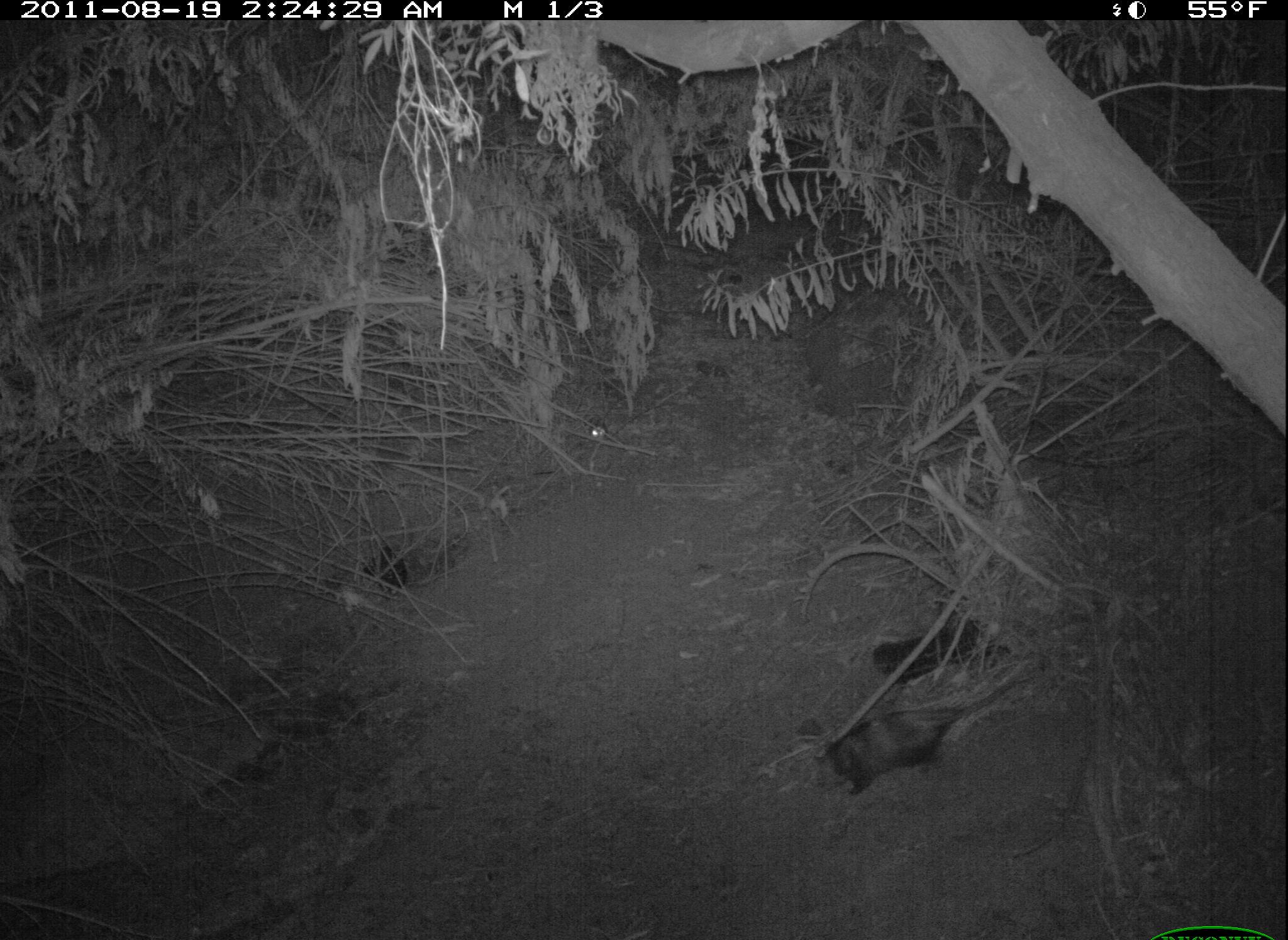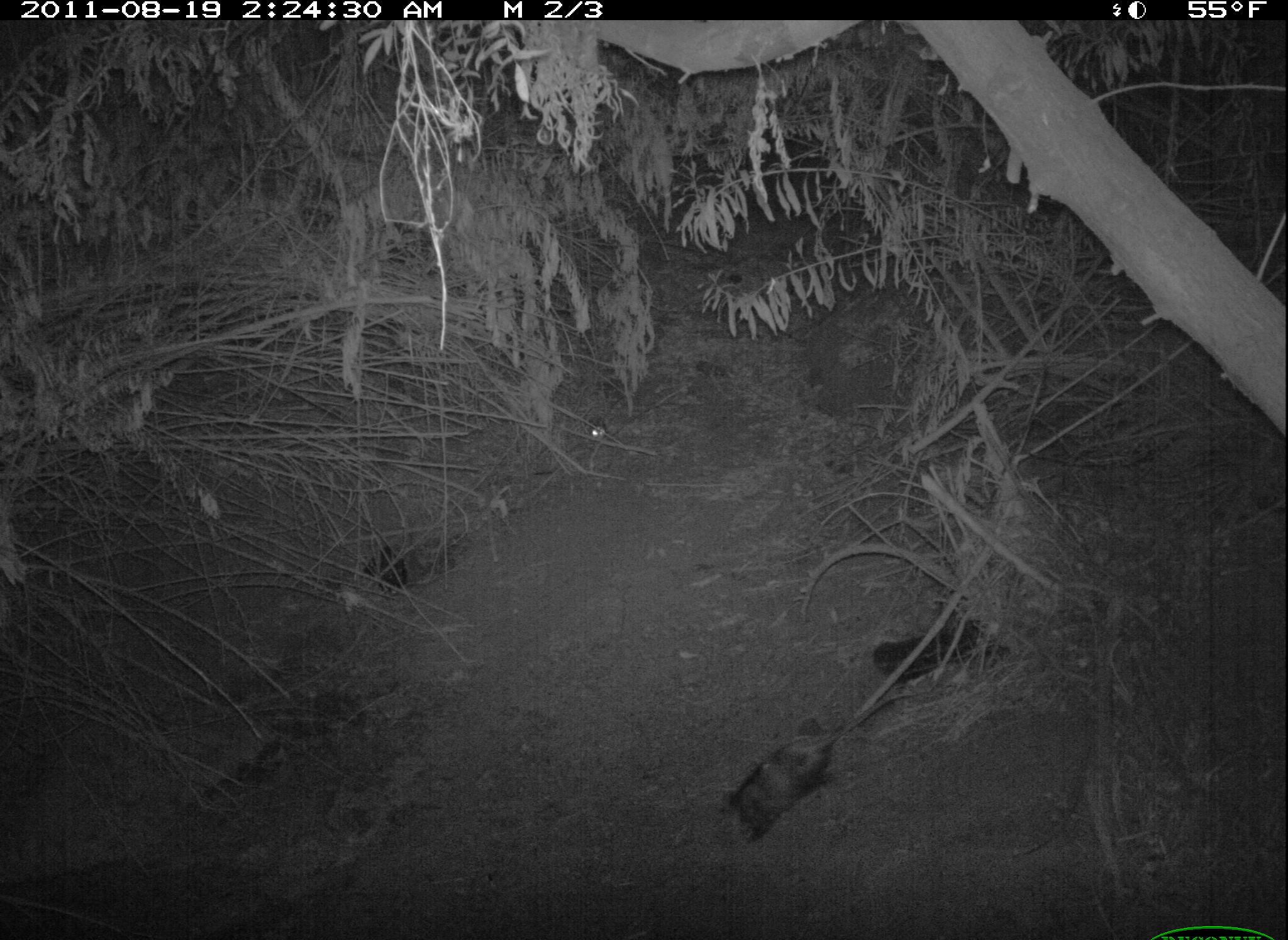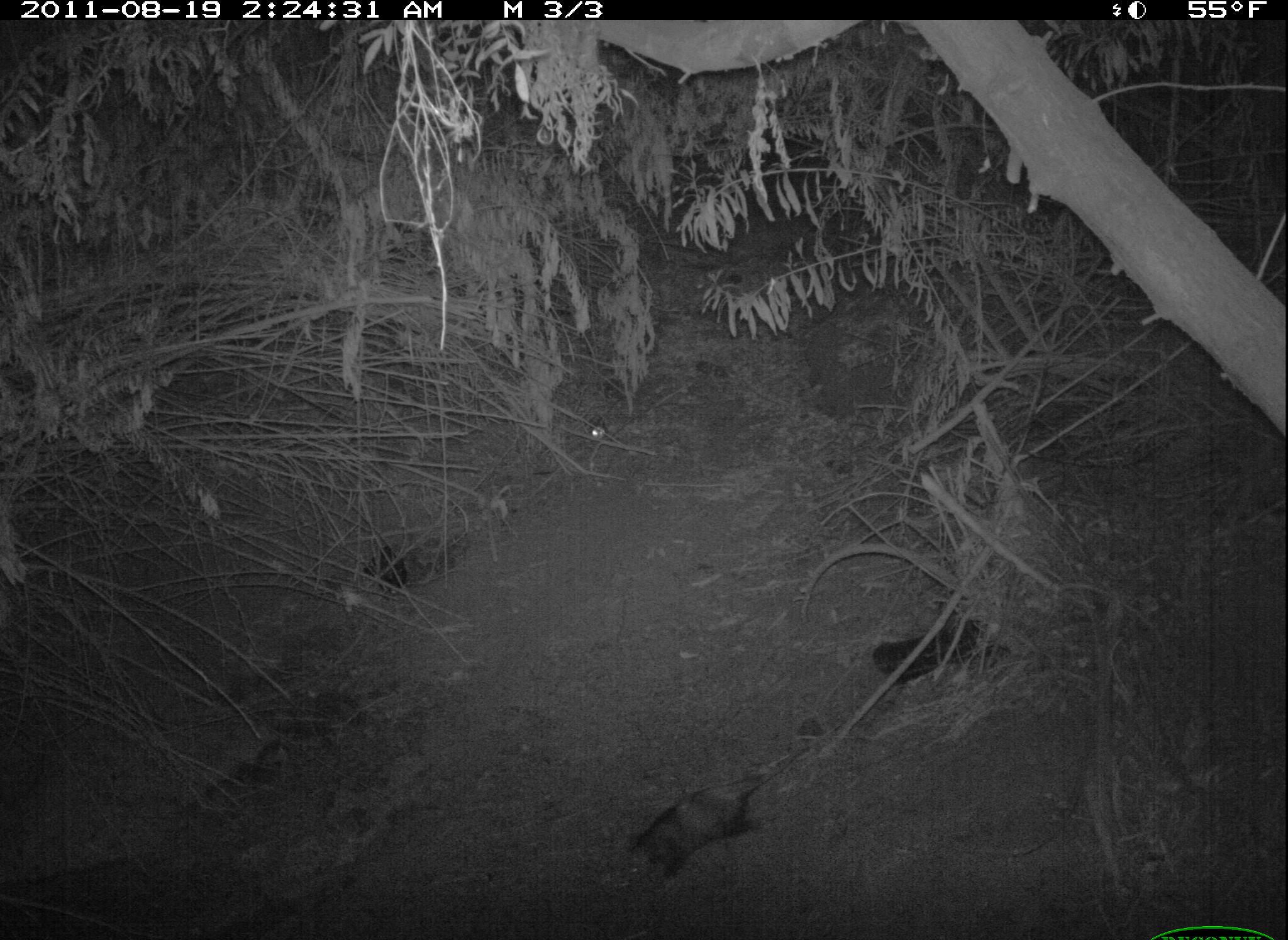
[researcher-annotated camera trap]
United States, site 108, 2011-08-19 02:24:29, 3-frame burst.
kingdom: Animalia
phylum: Chordata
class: Mammalia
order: Didelphimorphia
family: Didelphidae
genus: Didelphis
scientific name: Didelphis virginiana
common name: virginia opossum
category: opossum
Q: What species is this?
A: Opossum (virginia opossum) (Didelphis virginiana).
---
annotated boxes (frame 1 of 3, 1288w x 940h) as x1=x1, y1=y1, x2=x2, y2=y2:
opossum: x1=795, y1=654, x2=1053, y2=804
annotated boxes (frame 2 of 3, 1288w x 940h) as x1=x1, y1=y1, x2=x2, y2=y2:
opossum: x1=694, y1=685, x2=900, y2=900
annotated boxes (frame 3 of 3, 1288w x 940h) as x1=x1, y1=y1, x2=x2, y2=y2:
opossum: x1=620, y1=726, x2=813, y2=899